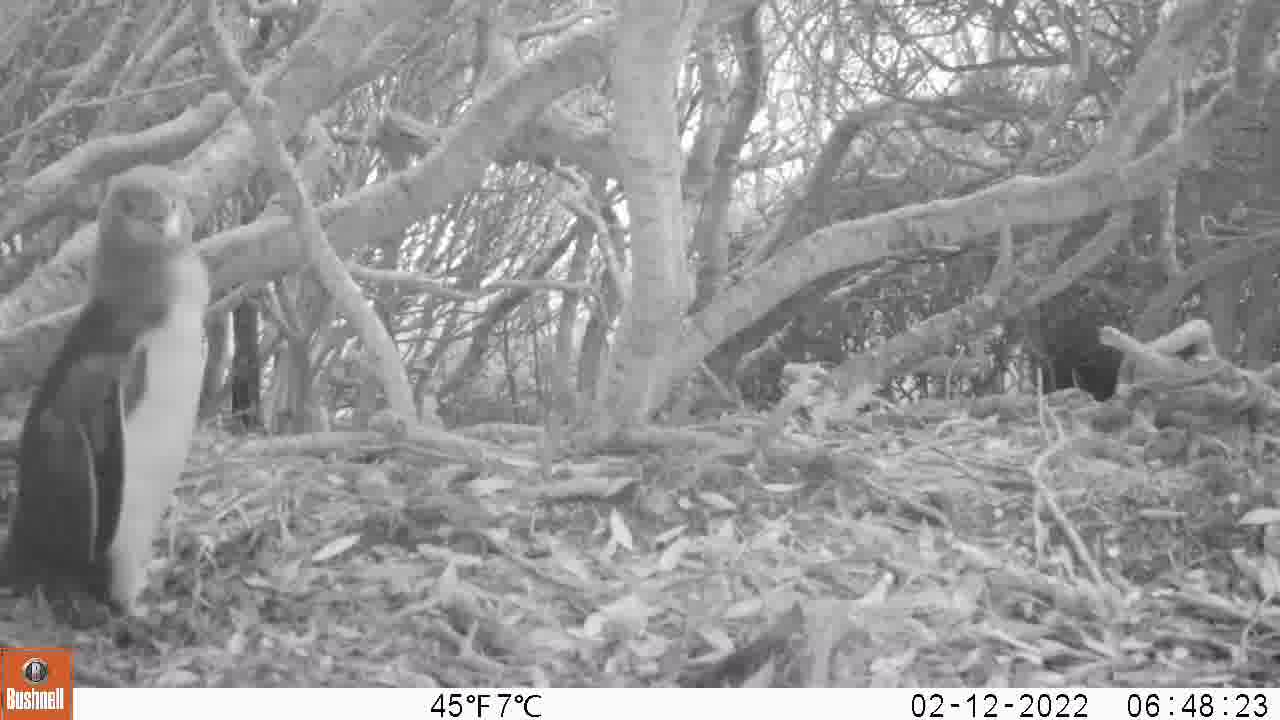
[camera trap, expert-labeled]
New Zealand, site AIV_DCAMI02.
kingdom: Animalia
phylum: Chordata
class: Aves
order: Sphenisciformes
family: Spheniscidae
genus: Megadyptes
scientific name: Megadyptes antipodes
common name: yellow-eyed penguin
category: yellow eyed penguin